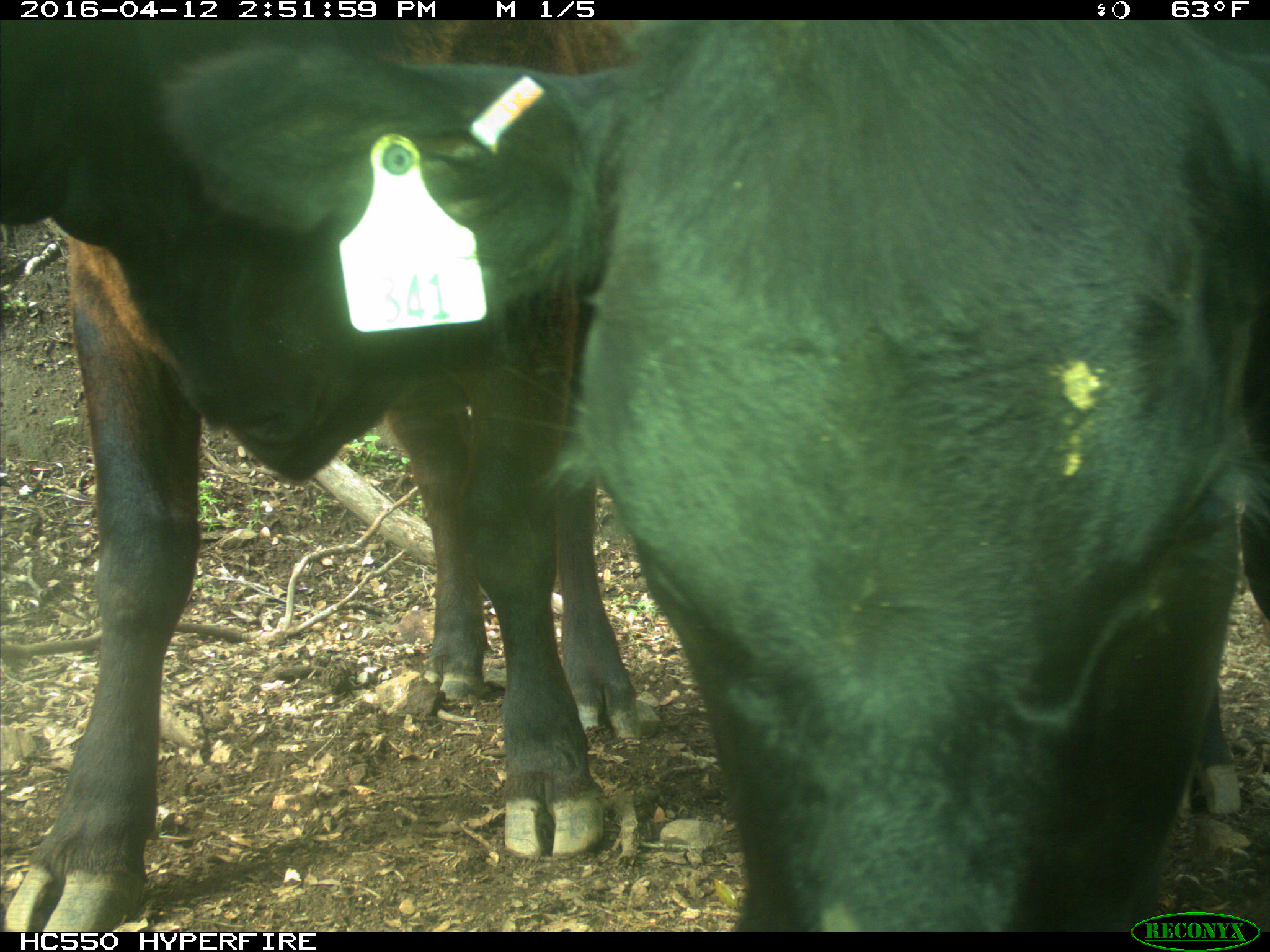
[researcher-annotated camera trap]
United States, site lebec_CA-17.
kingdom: Animalia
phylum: Chordata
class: Mammalia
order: Artiodactyla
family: Bovidae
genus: Bos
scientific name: Bos taurus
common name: domestic cow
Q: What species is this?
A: Bos taurus (domestic cow).